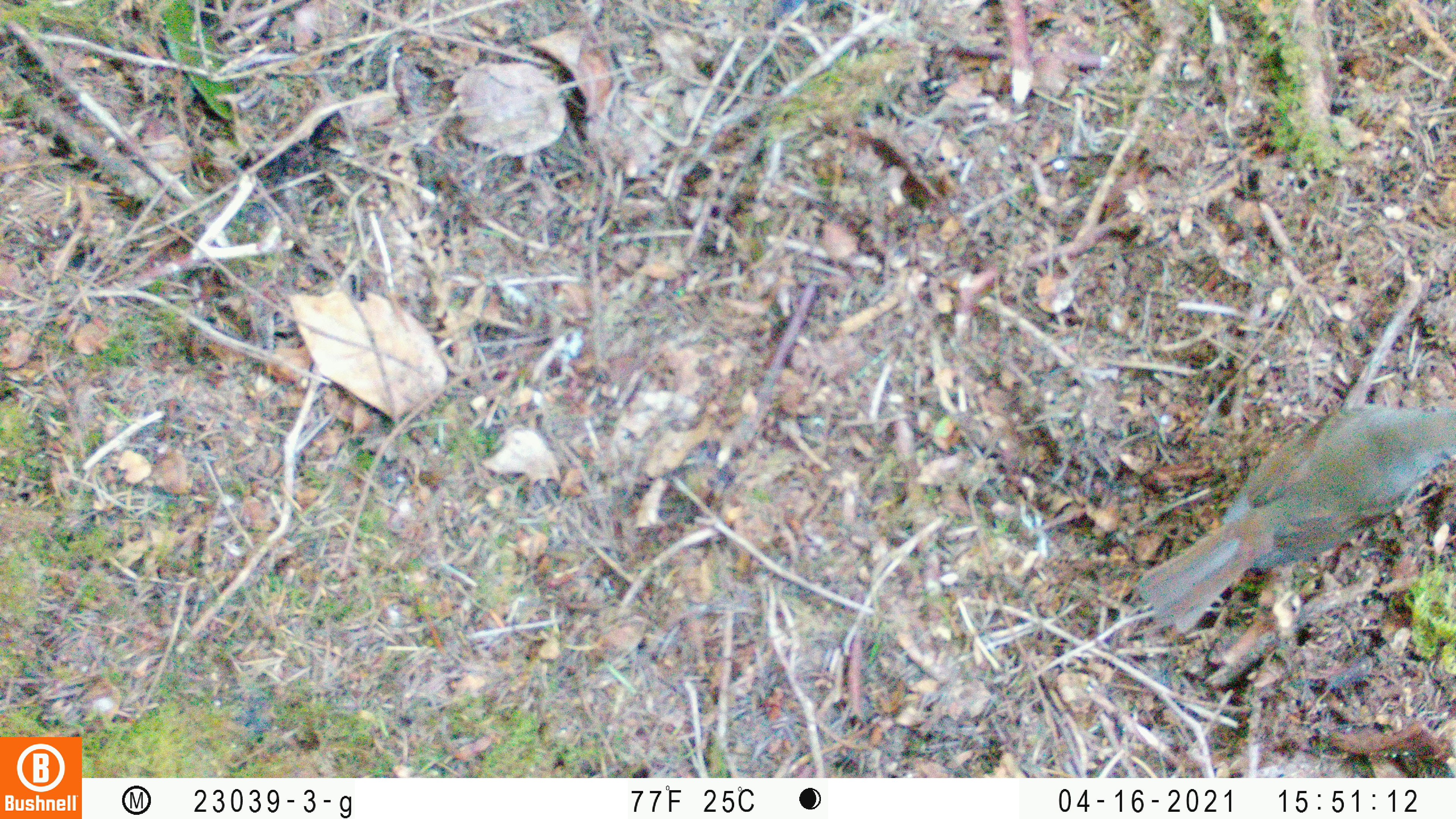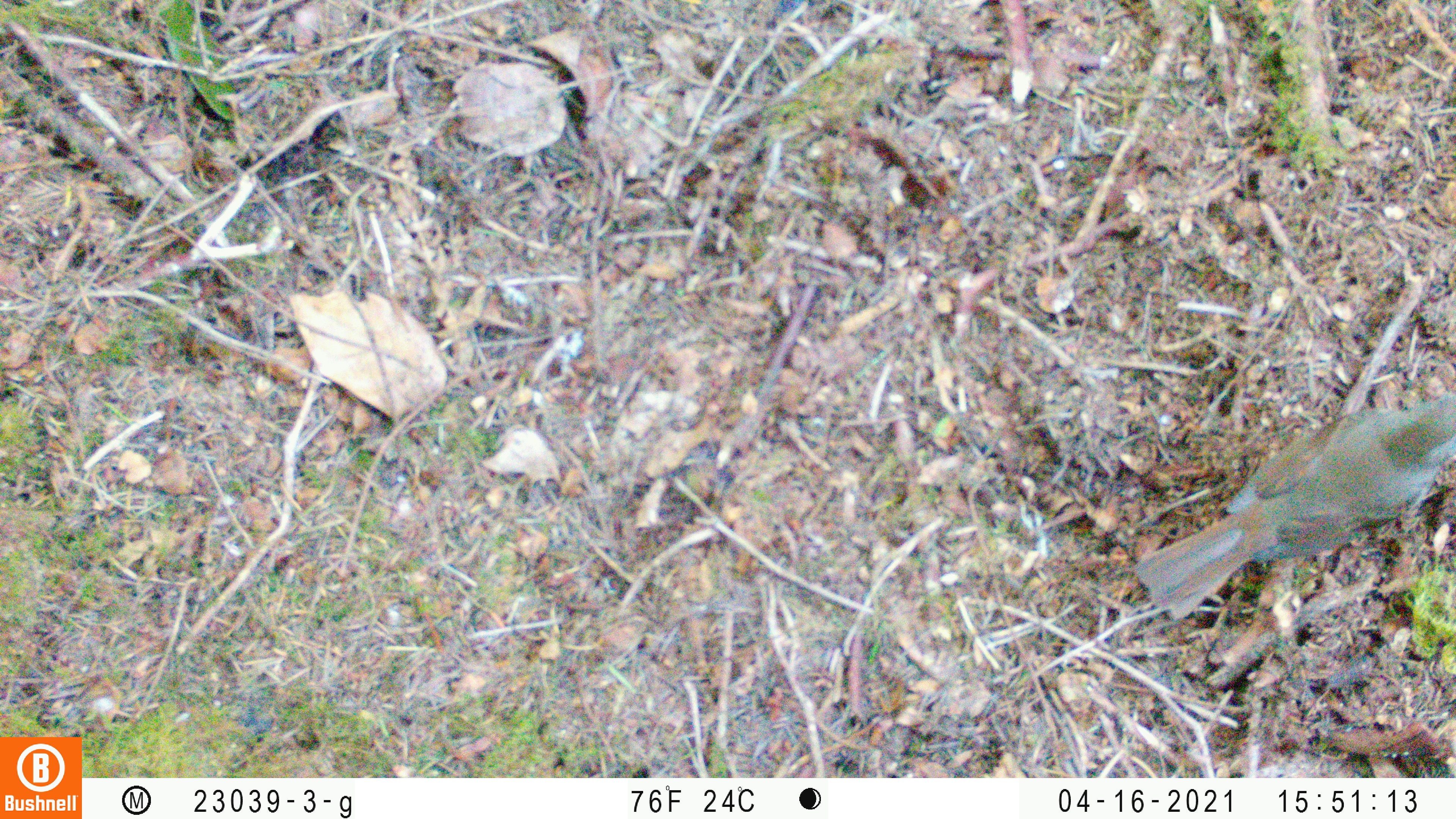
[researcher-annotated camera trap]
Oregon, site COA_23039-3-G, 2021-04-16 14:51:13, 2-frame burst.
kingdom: Animalia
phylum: Chordata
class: Aves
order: Passeriformes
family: Turdidae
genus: Catharus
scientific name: Catharus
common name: brown thrushes and nightingale-thrushes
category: catharus species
Catharus species (brown thrushes and nightingale-thrushes) (Catharus).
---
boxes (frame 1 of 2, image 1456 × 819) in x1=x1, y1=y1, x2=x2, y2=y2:
catharus species: x1=1120, y1=369, x2=1455, y2=662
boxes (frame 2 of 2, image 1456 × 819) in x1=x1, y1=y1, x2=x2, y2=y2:
catharus species: x1=1111, y1=369, x2=1453, y2=647